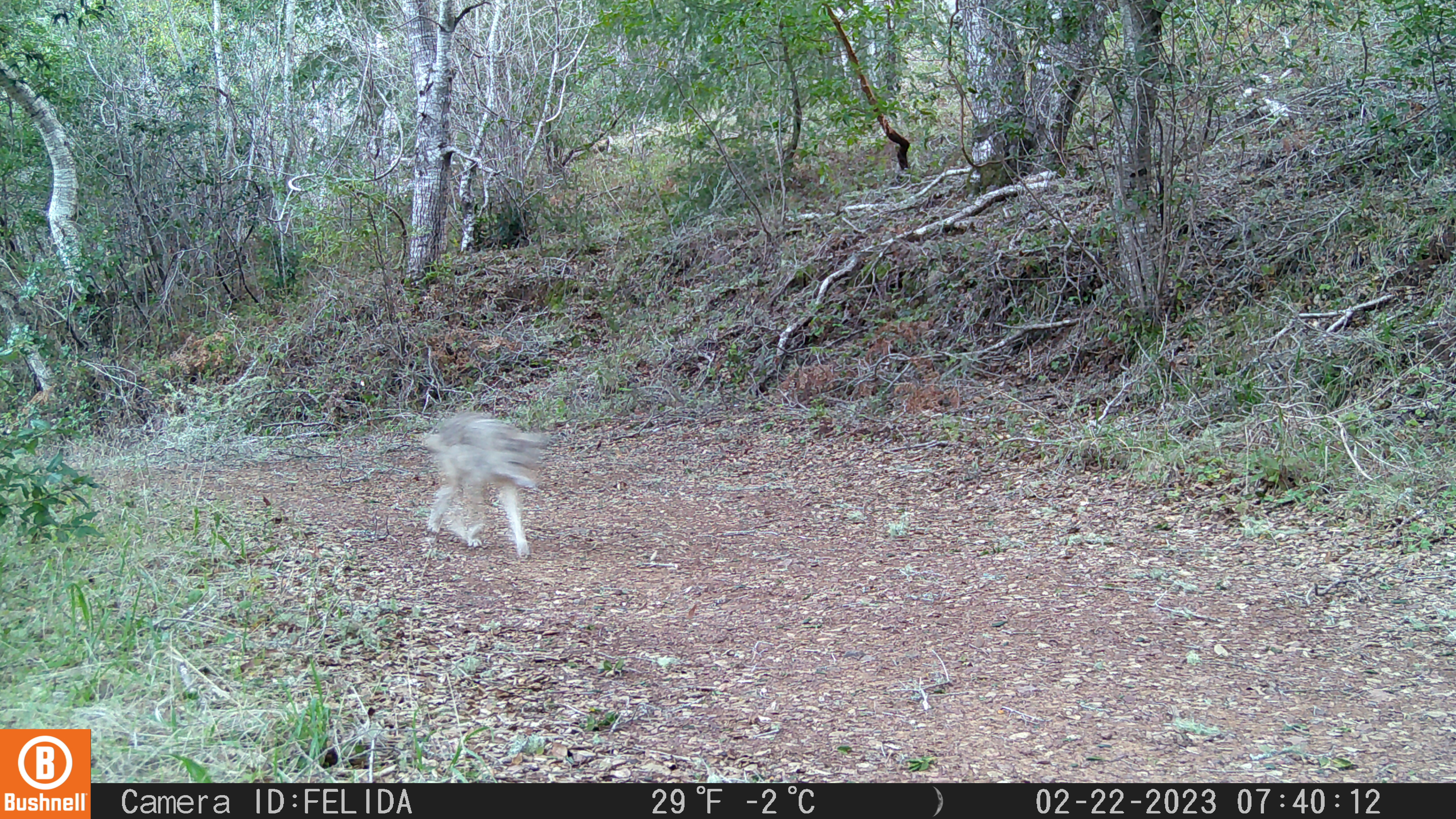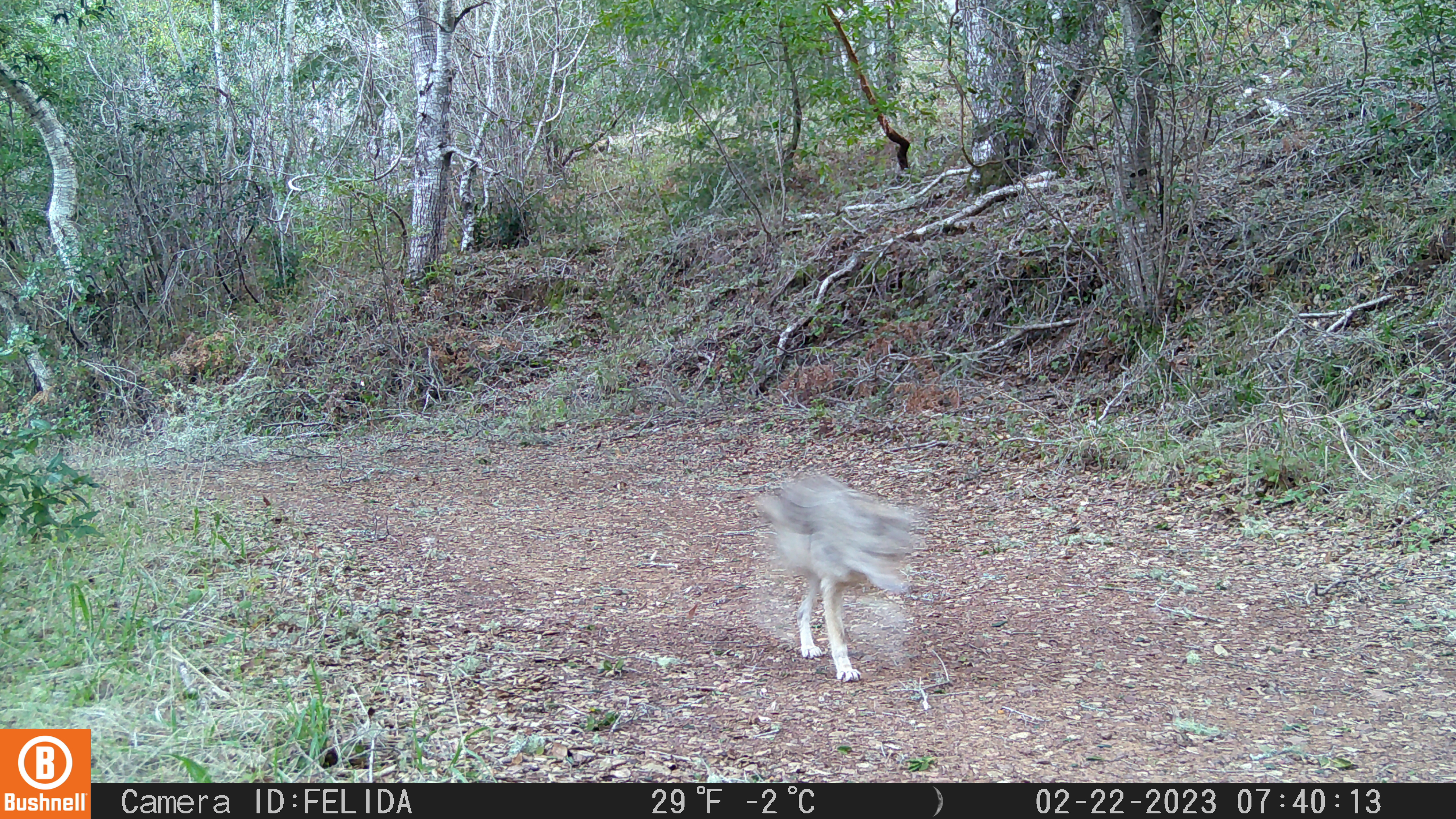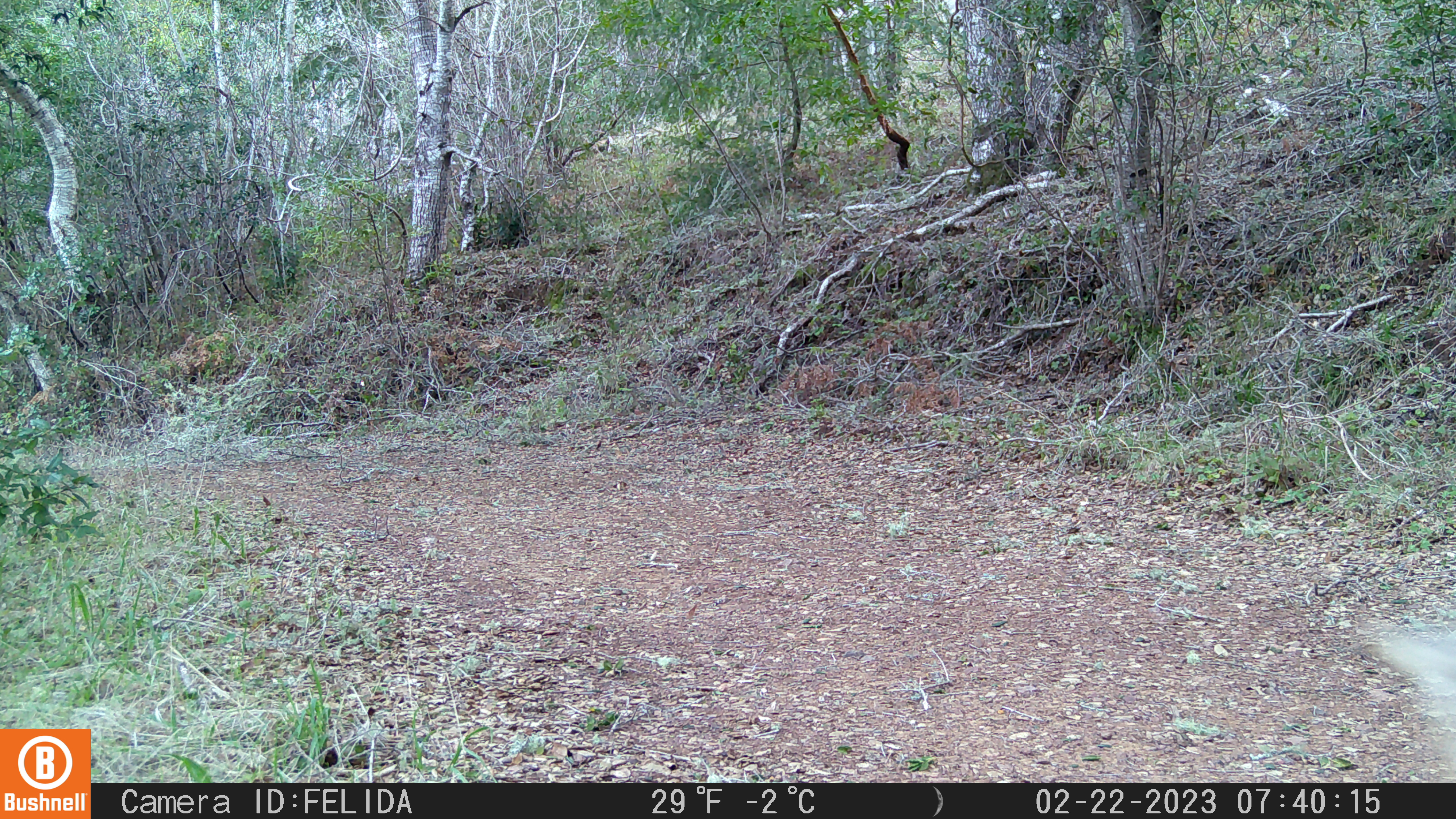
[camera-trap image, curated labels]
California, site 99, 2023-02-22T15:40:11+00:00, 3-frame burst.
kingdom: Animalia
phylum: Chordata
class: Mammalia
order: Carnivora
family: Canidae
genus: Canis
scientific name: Canis latrans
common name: coyote